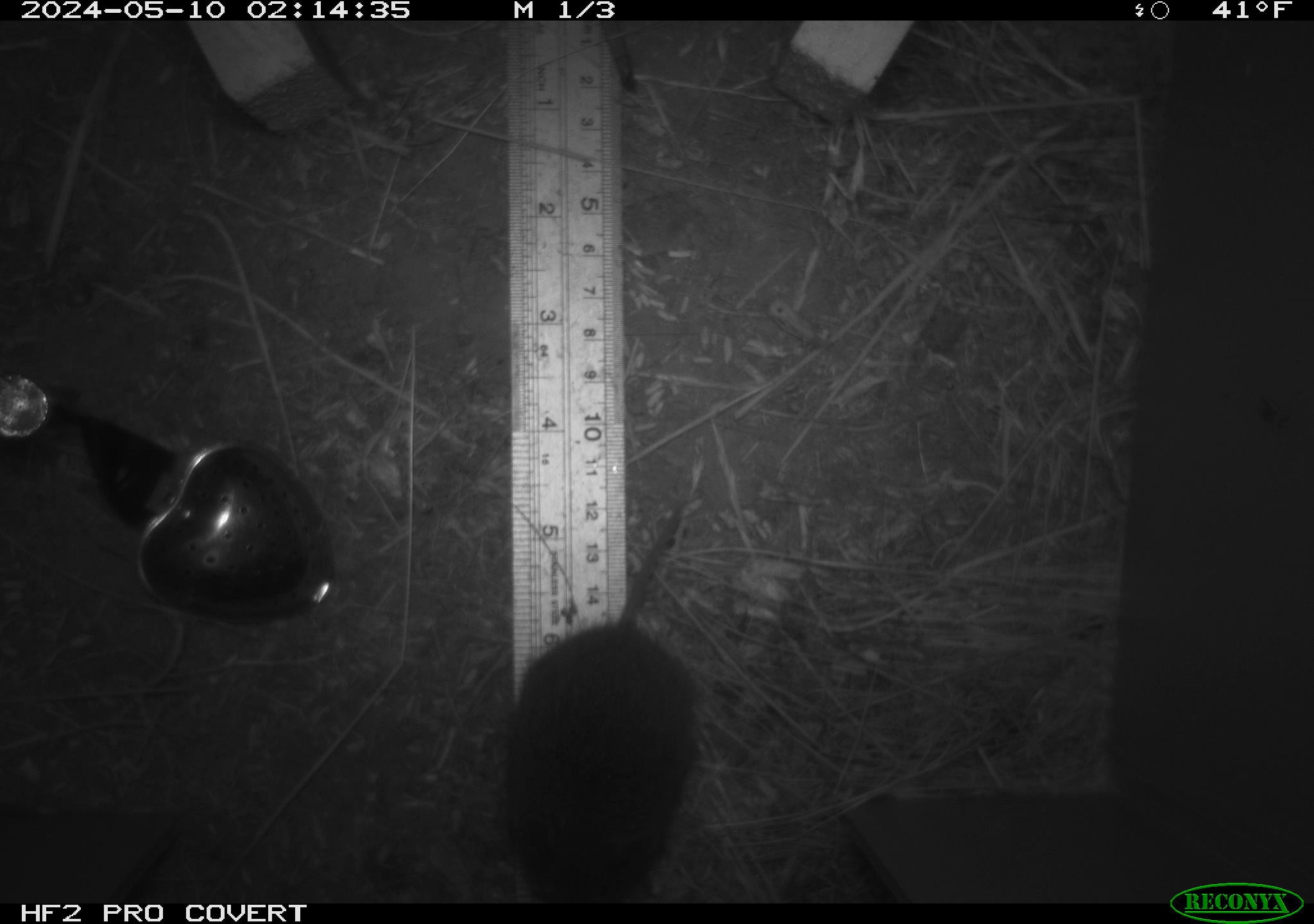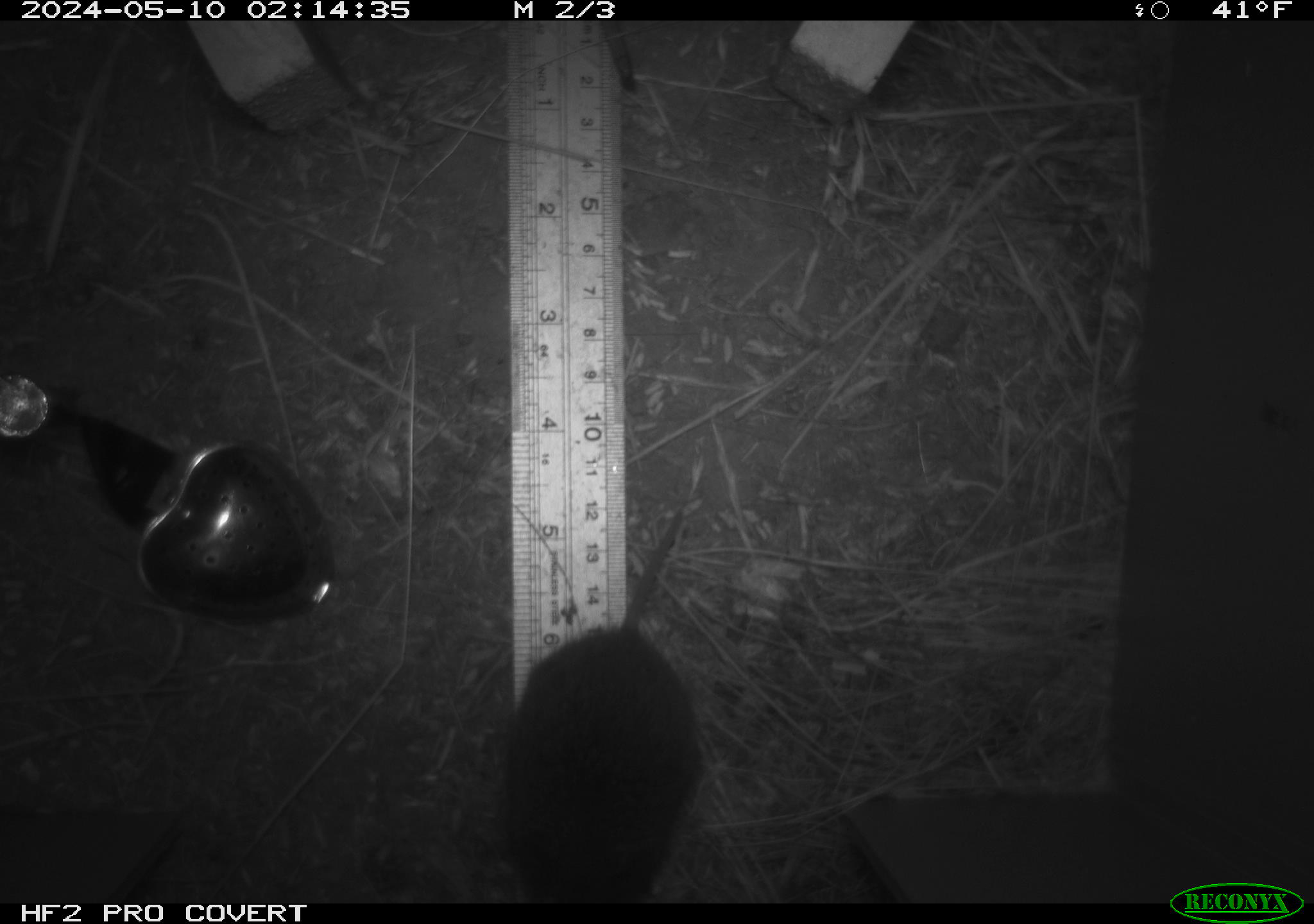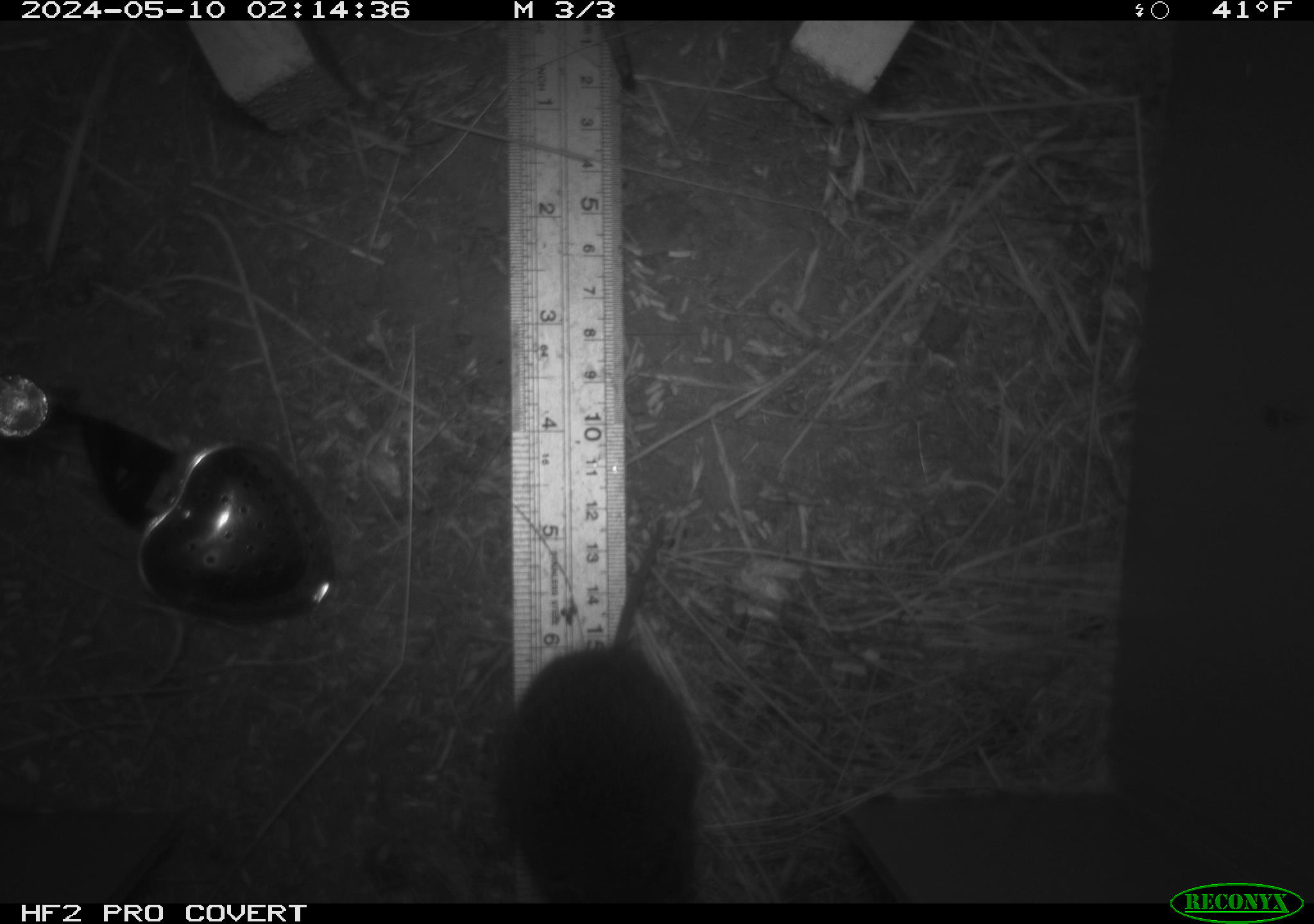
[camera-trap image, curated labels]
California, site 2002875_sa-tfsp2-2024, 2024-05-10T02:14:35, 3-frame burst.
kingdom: Animalia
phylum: Chordata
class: Mammalia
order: Rodentia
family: Cricetidae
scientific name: Arvicolinae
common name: voles, lemmings, and muskrats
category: arvicolinae subfamily